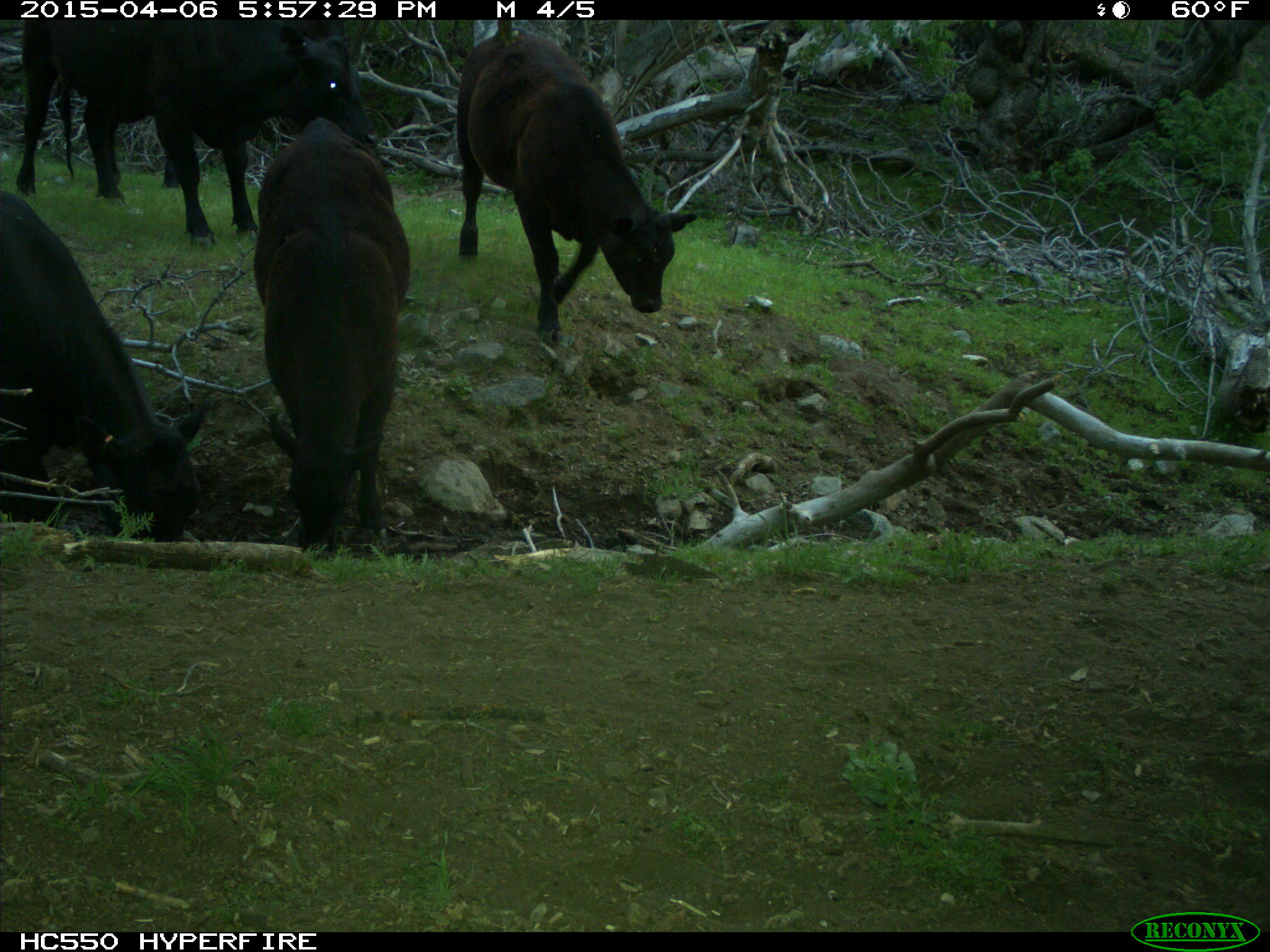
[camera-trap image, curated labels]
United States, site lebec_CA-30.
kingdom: Animalia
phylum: Chordata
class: Mammalia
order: Artiodactyla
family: Bovidae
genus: Bos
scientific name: Bos taurus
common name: domestic cow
Bos taurus (domestic cow).